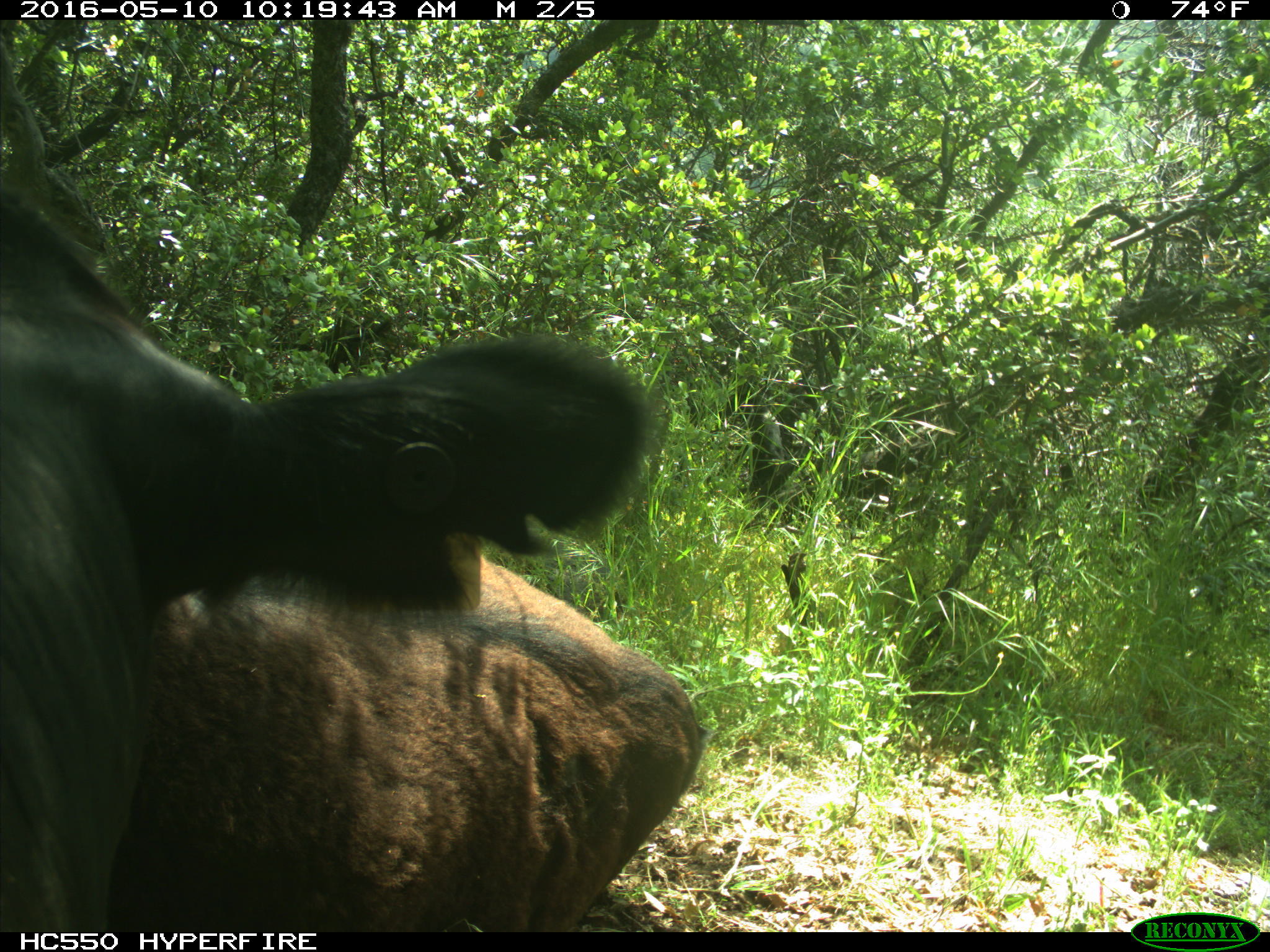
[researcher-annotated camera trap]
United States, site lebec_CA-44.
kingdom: Animalia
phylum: Chordata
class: Mammalia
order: Artiodactyla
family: Bovidae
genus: Bos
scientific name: Bos taurus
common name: domestic cow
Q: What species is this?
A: Bos taurus (domestic cow).